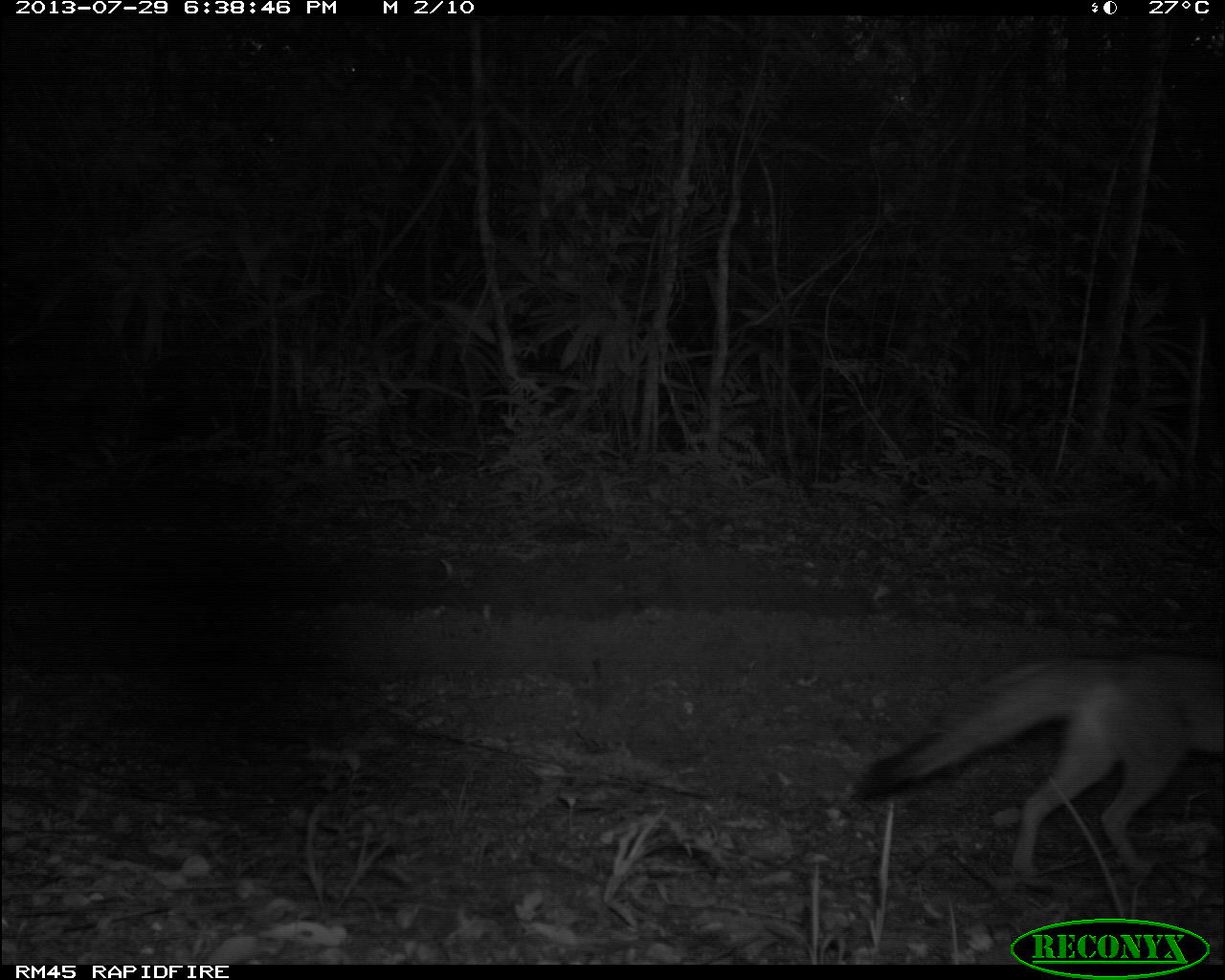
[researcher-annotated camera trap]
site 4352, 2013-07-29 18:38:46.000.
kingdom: Animalia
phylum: Chordata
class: Mammalia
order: Carnivora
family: Canidae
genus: Urocyon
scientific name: Urocyon cinereoargenteus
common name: gray fox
Urocyon cinereoargenteus (gray fox), count 1.